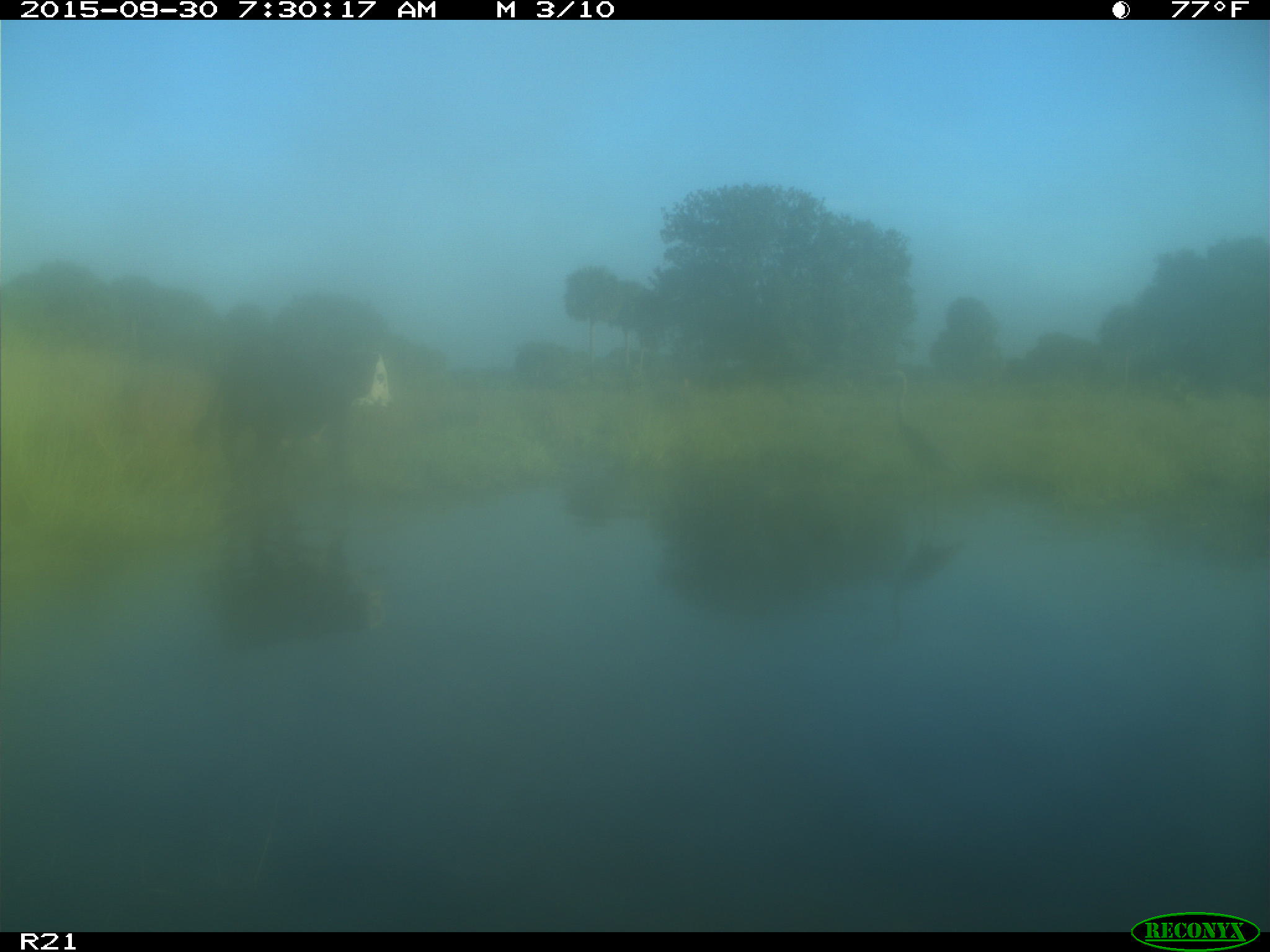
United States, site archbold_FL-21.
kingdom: Animalia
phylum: Chordata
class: Mammalia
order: Artiodactyla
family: Bovidae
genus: Bos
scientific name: Bos taurus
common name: domestic cow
Bos taurus (domestic cow).